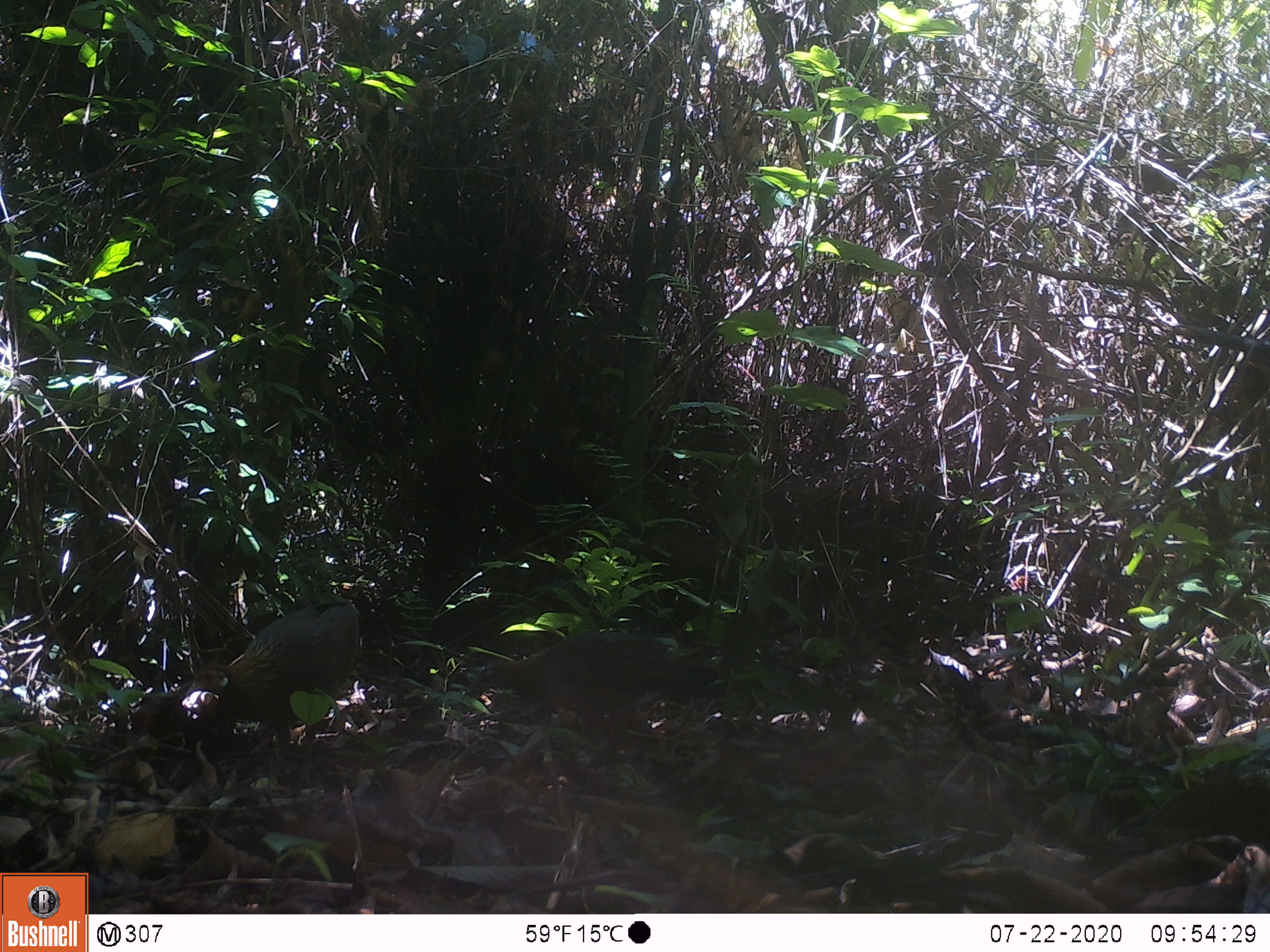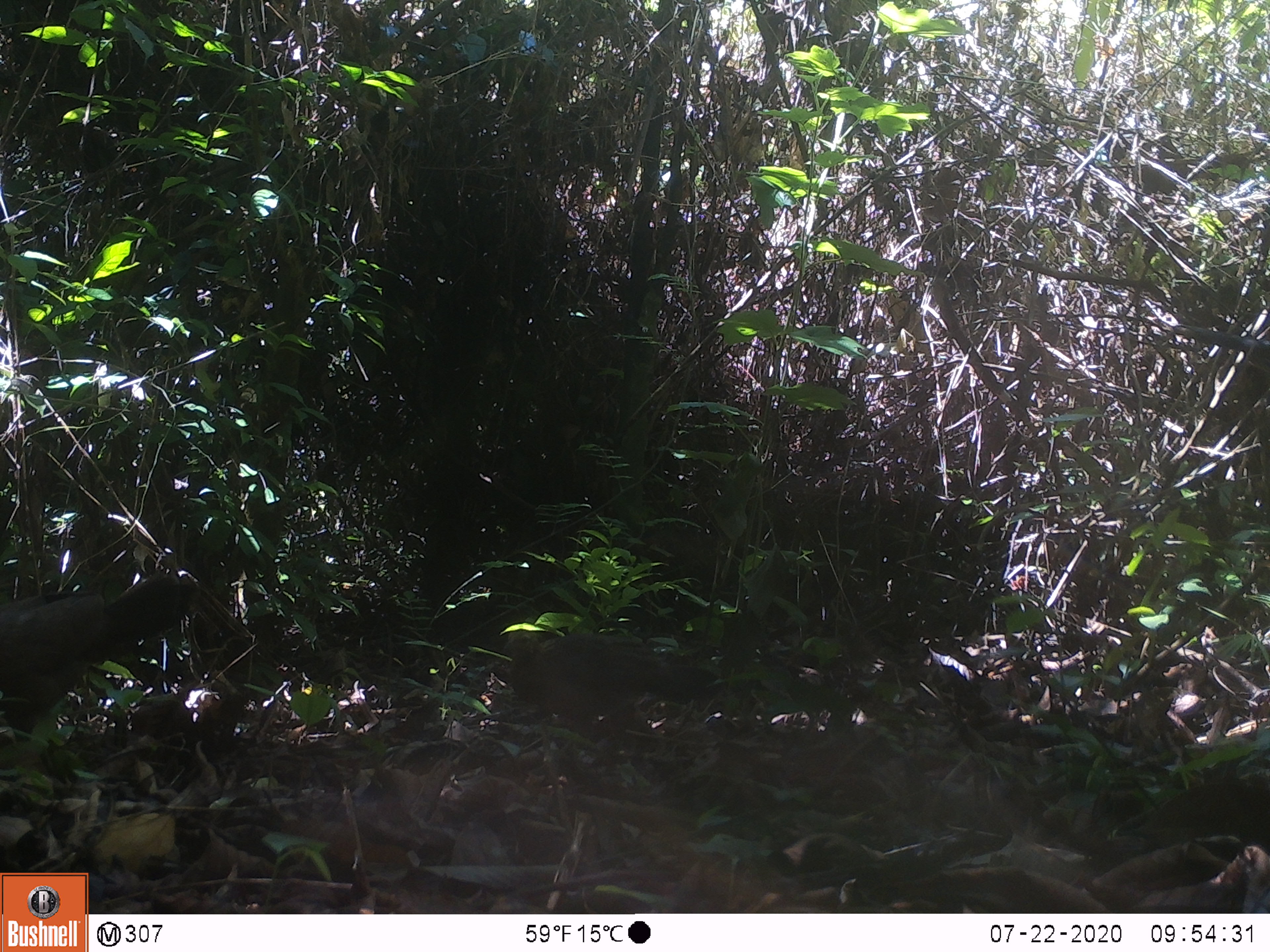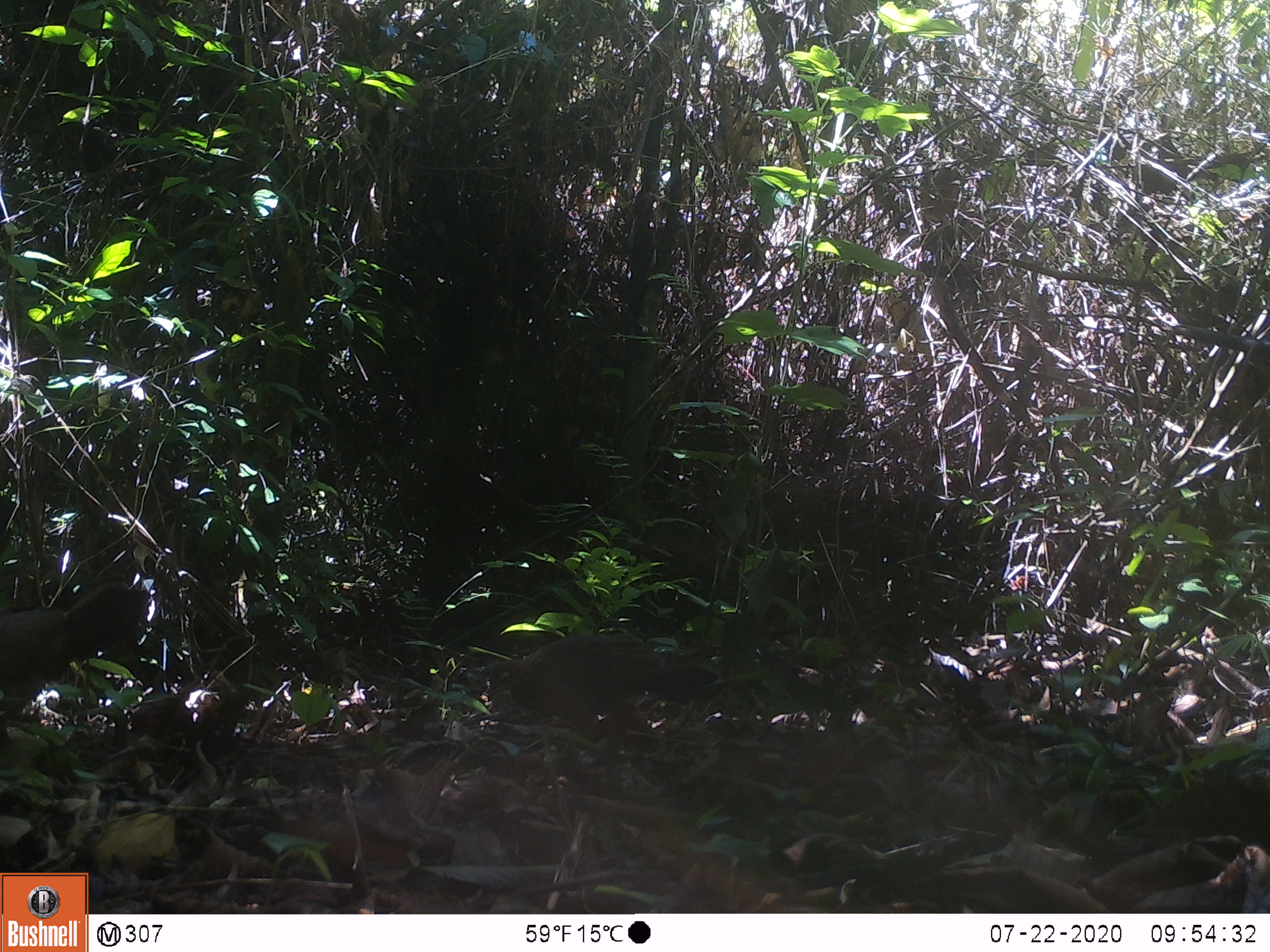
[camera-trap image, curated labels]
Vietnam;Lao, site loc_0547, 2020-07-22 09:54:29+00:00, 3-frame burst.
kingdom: Animalia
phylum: Chordata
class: Aves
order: Galliformes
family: Phasianidae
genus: Gallus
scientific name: Gallus gallus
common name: red junglefowl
Red junglefowl (Gallus gallus). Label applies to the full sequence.